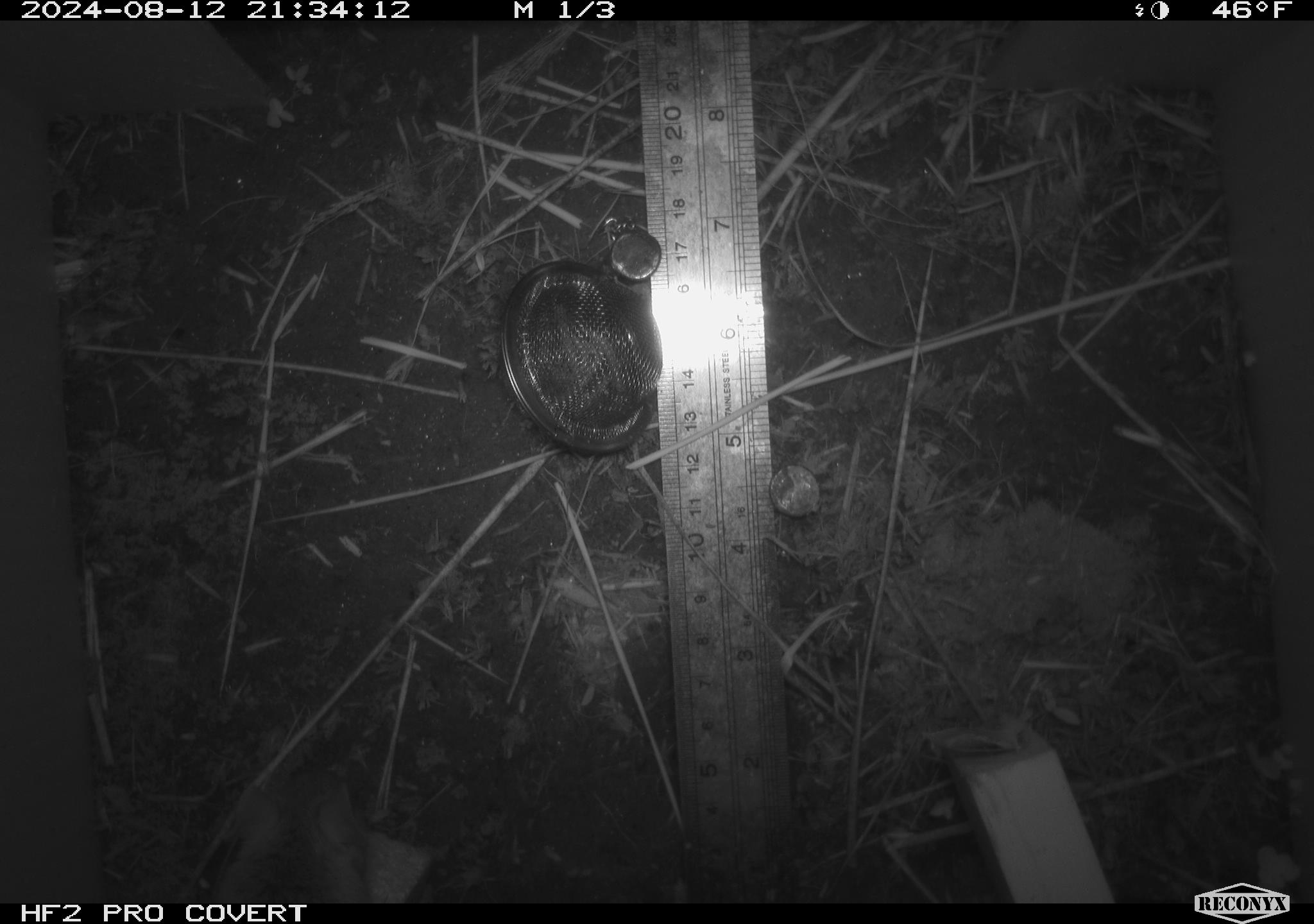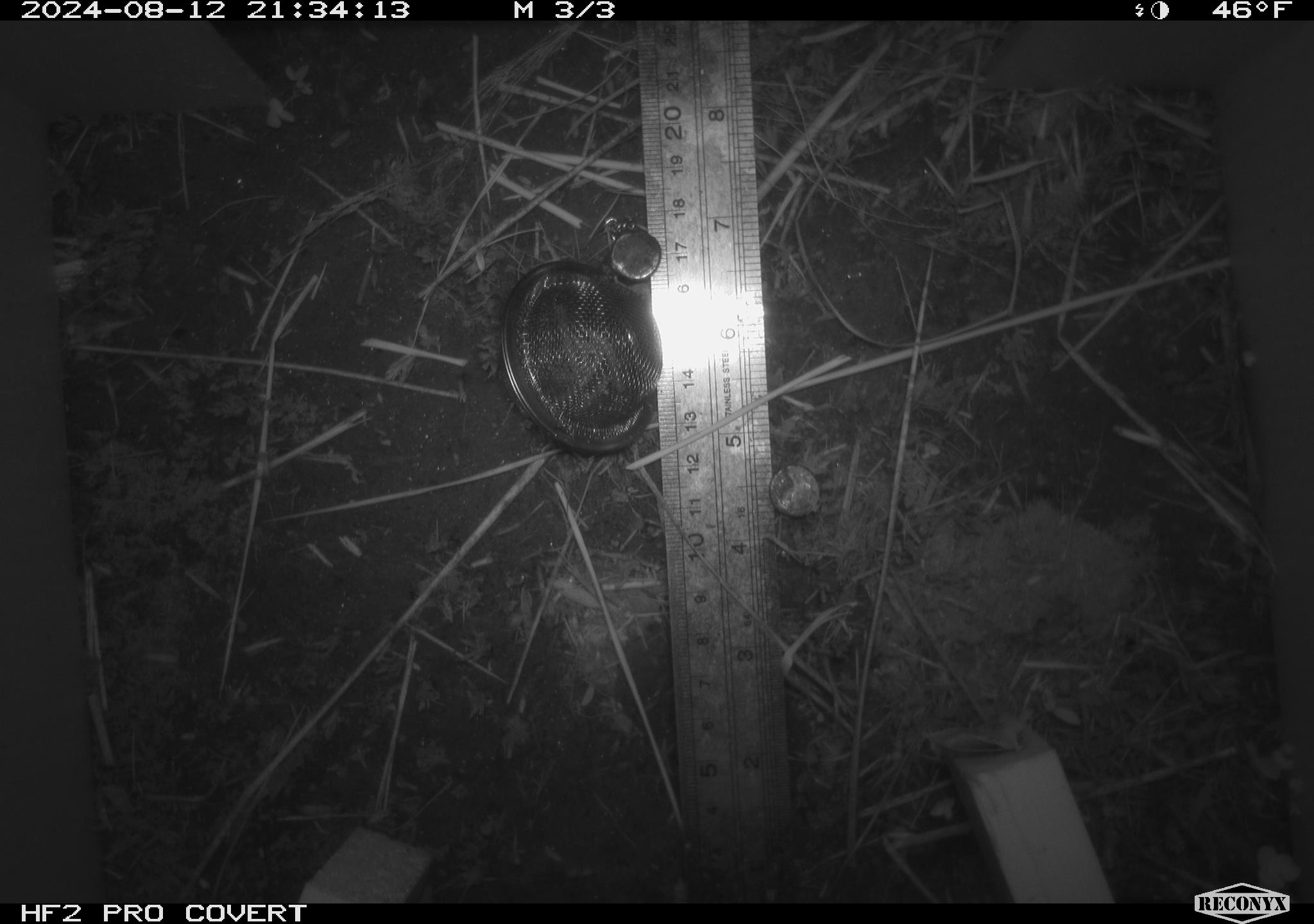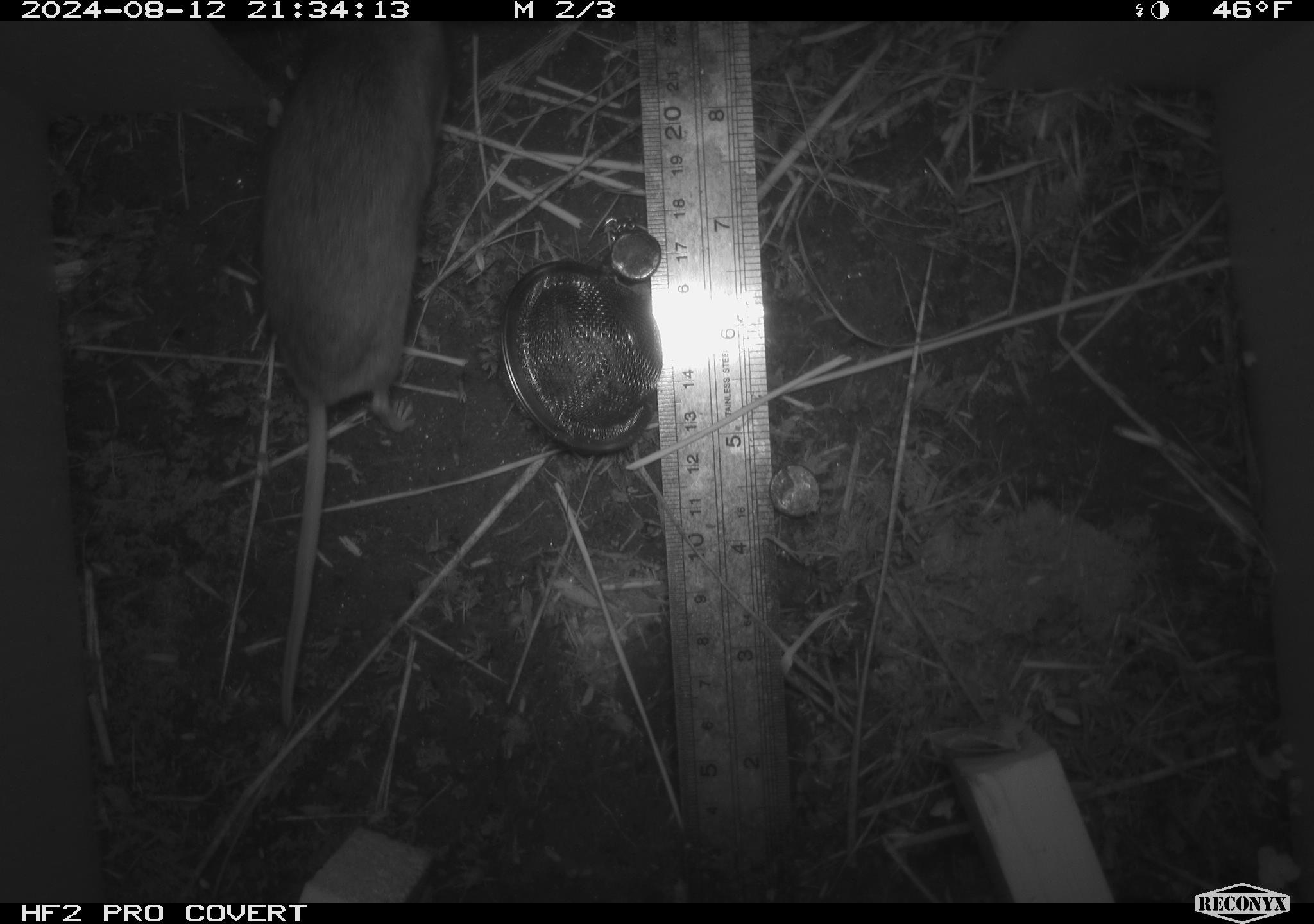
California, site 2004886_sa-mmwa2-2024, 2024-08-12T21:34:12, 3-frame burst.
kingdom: Animalia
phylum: Chordata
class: Mammalia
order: Rodentia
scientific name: Rodentia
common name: mouse species